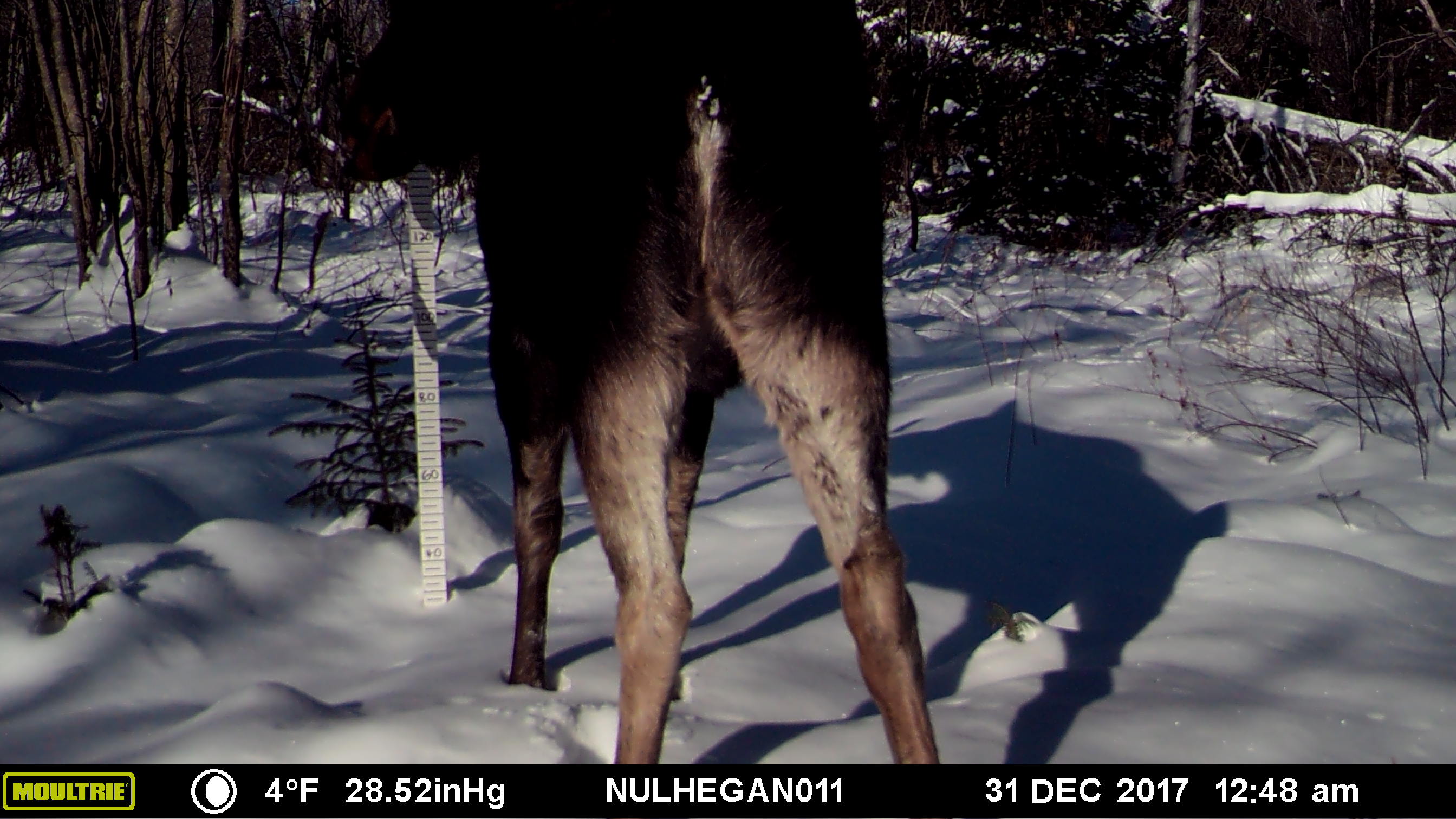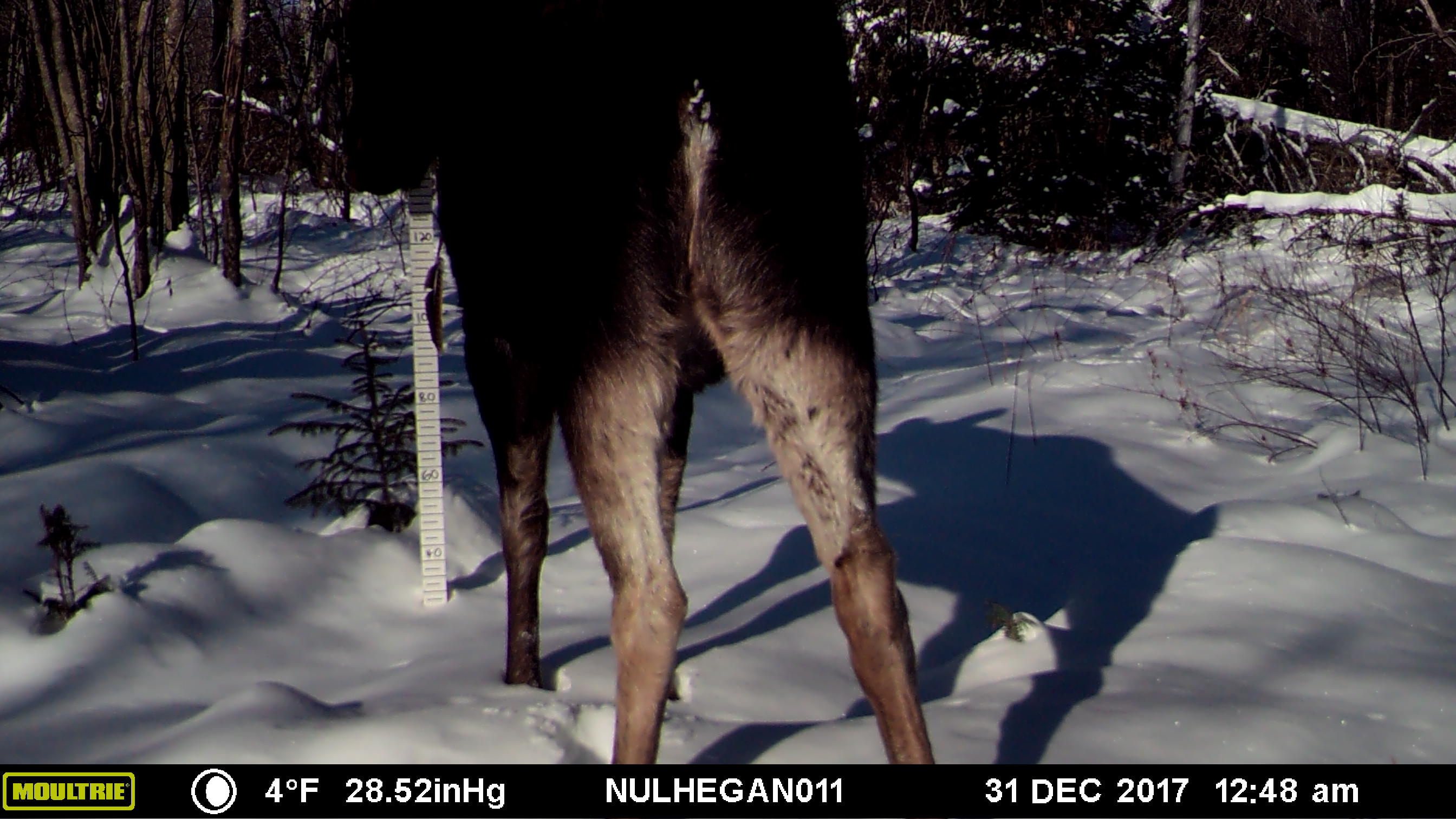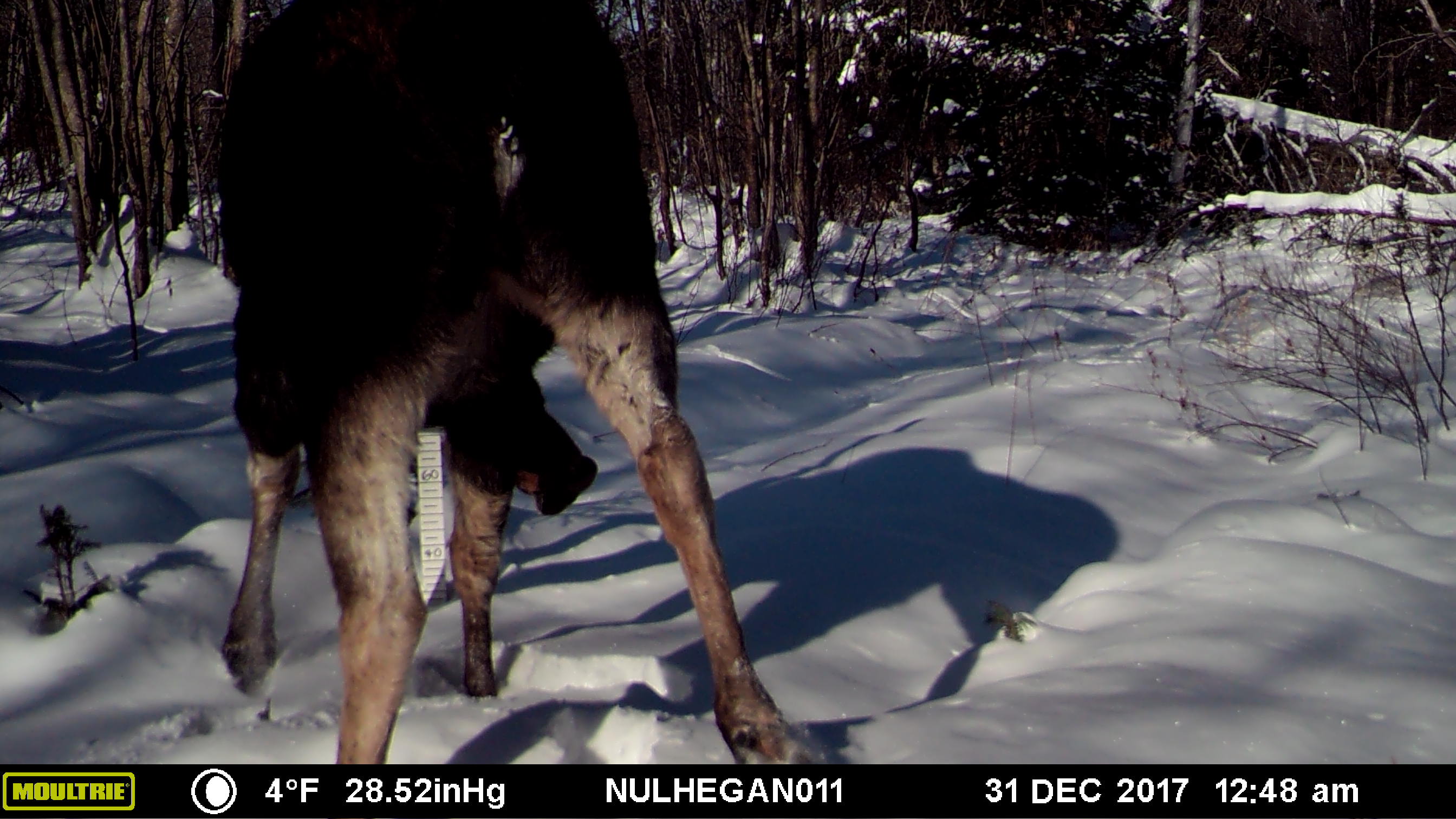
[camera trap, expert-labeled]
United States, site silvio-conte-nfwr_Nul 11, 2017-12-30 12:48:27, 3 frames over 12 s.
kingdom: Animalia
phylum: Chordata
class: Mammalia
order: Artiodactyla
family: Cervidae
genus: Alces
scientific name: Alces alces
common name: moose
Moose (Alces alces).